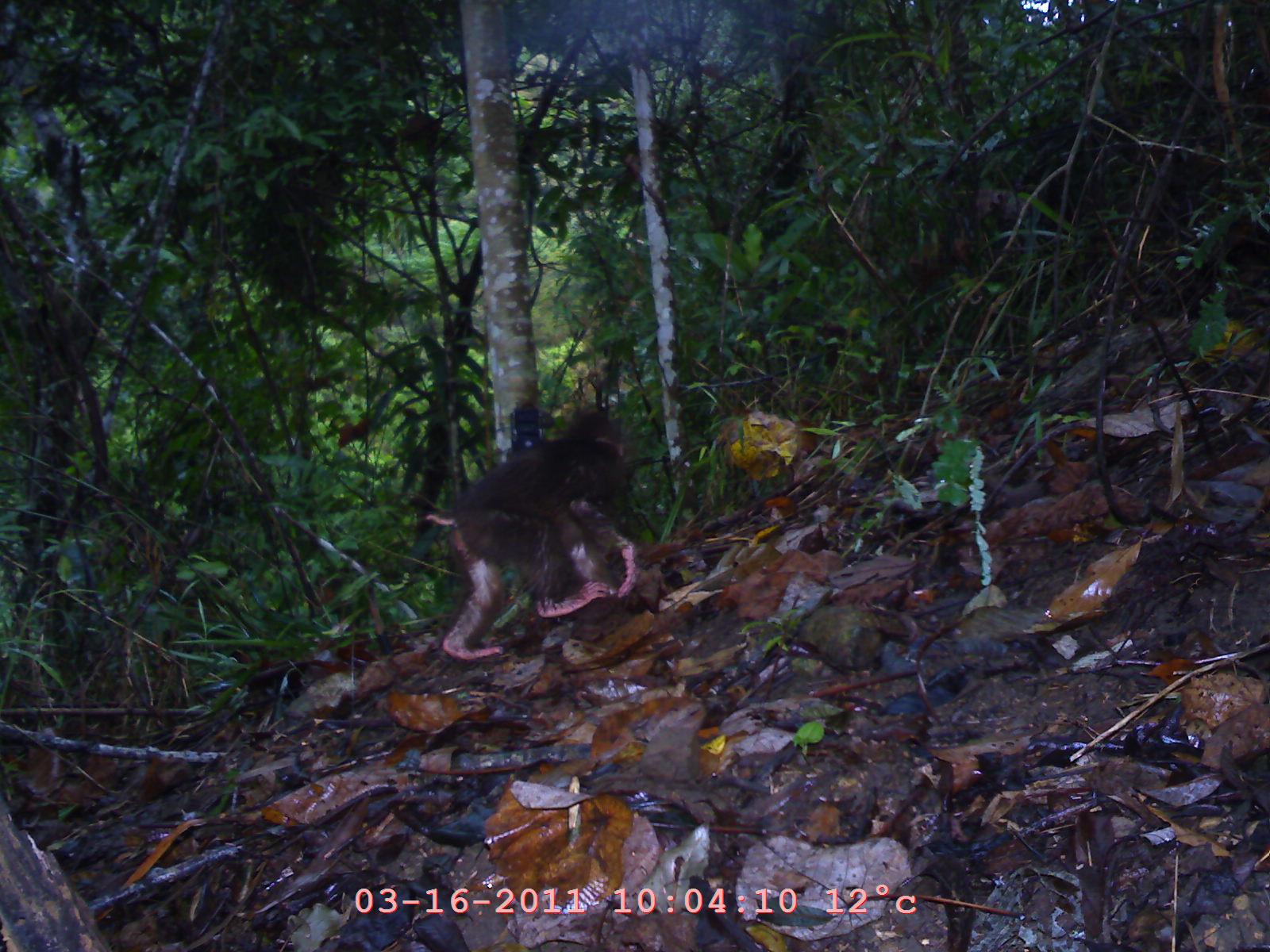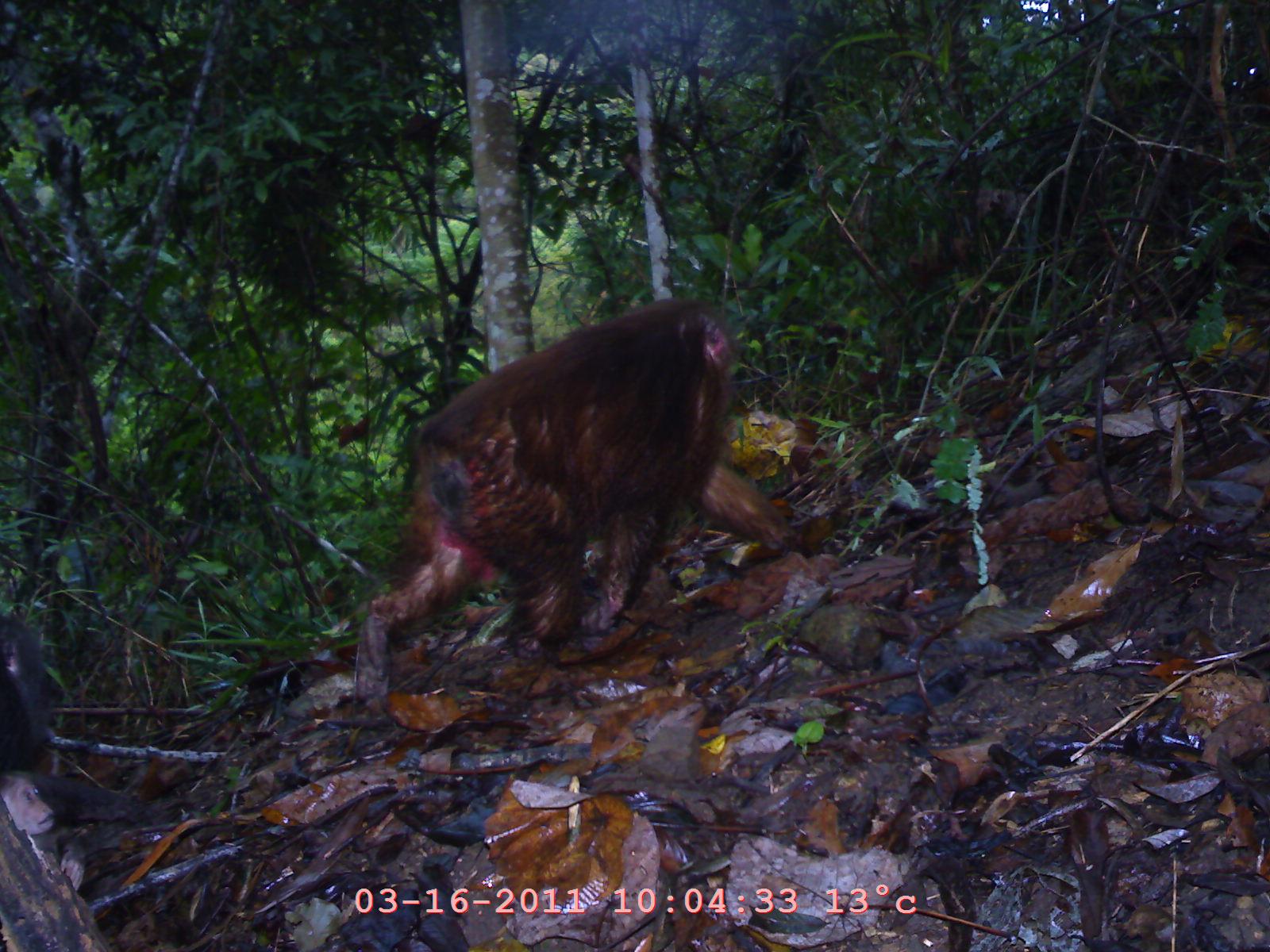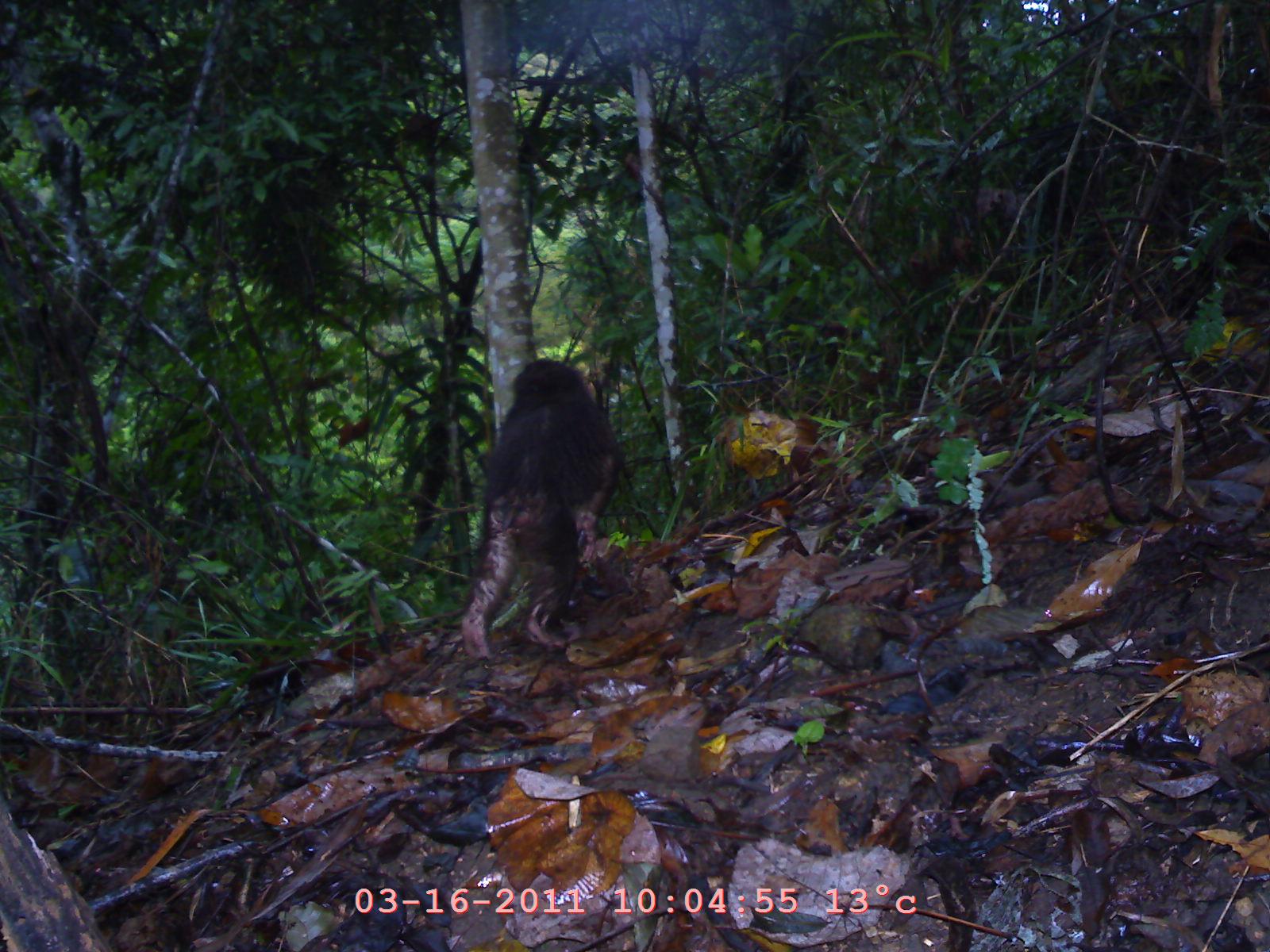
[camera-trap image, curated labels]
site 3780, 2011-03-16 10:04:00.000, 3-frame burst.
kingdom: Animalia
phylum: Chordata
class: Mammalia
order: Primates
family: Cercopithecidae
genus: Macaca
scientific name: Macaca arctoides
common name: stump-tailed macaque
Macaca arctoides (stump-tailed macaque), count 1, age juvenile.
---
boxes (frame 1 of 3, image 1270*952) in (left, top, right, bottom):
macaca arctoides: (408, 399, 643, 660)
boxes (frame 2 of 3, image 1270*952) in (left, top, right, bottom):
macaca arctoides: (362, 292, 794, 679); (0, 613, 160, 822); (1, 769, 87, 894)